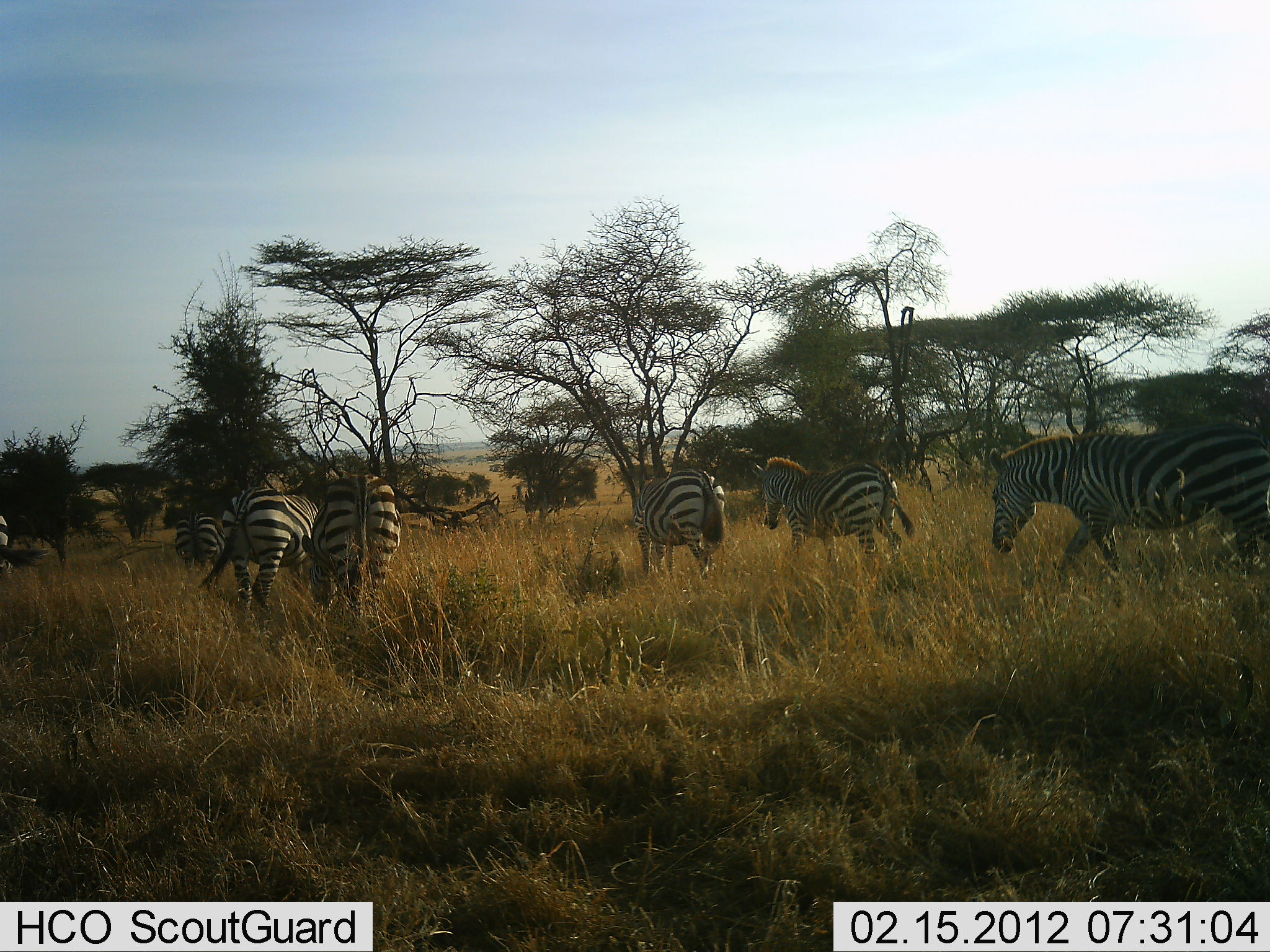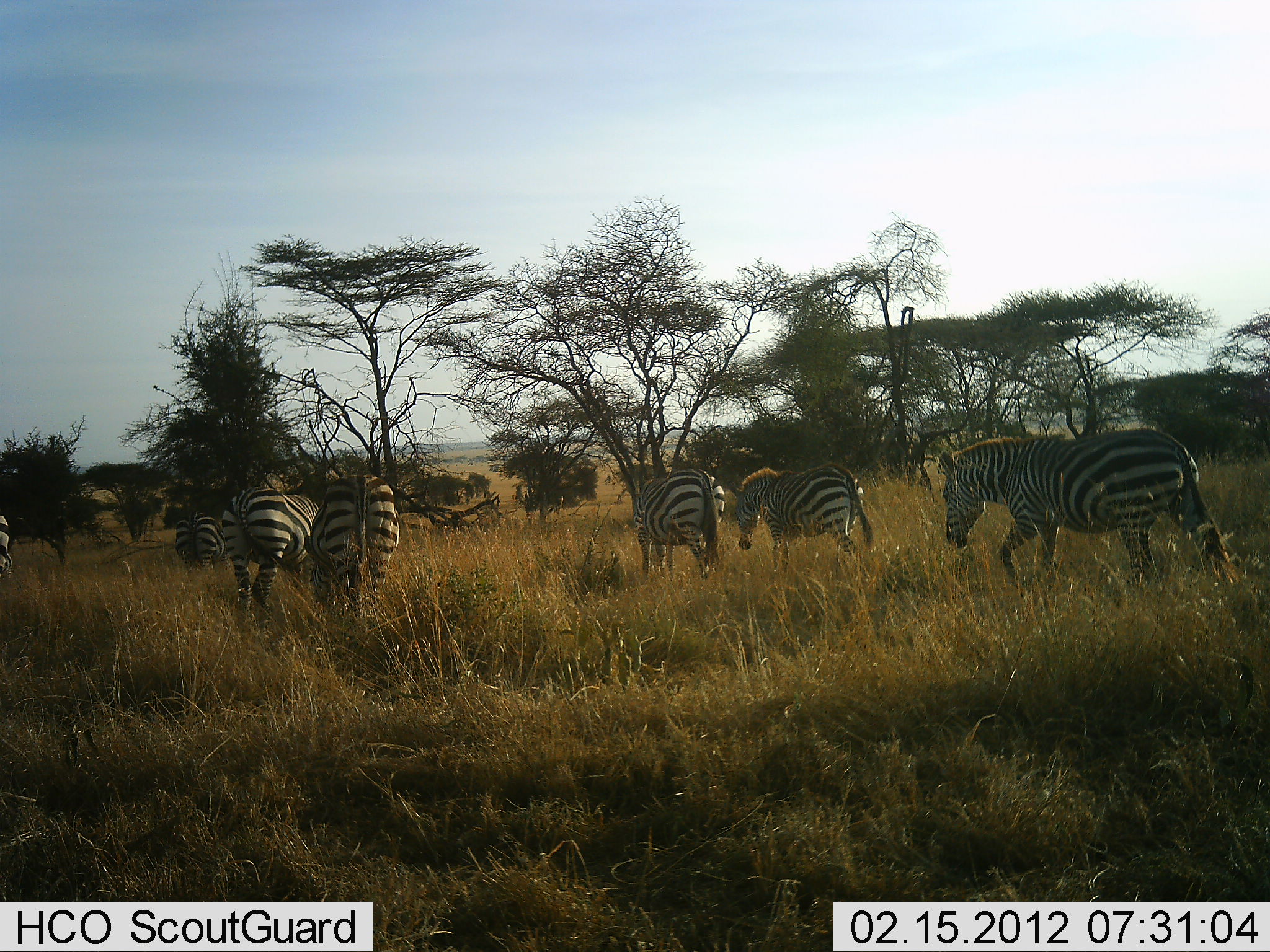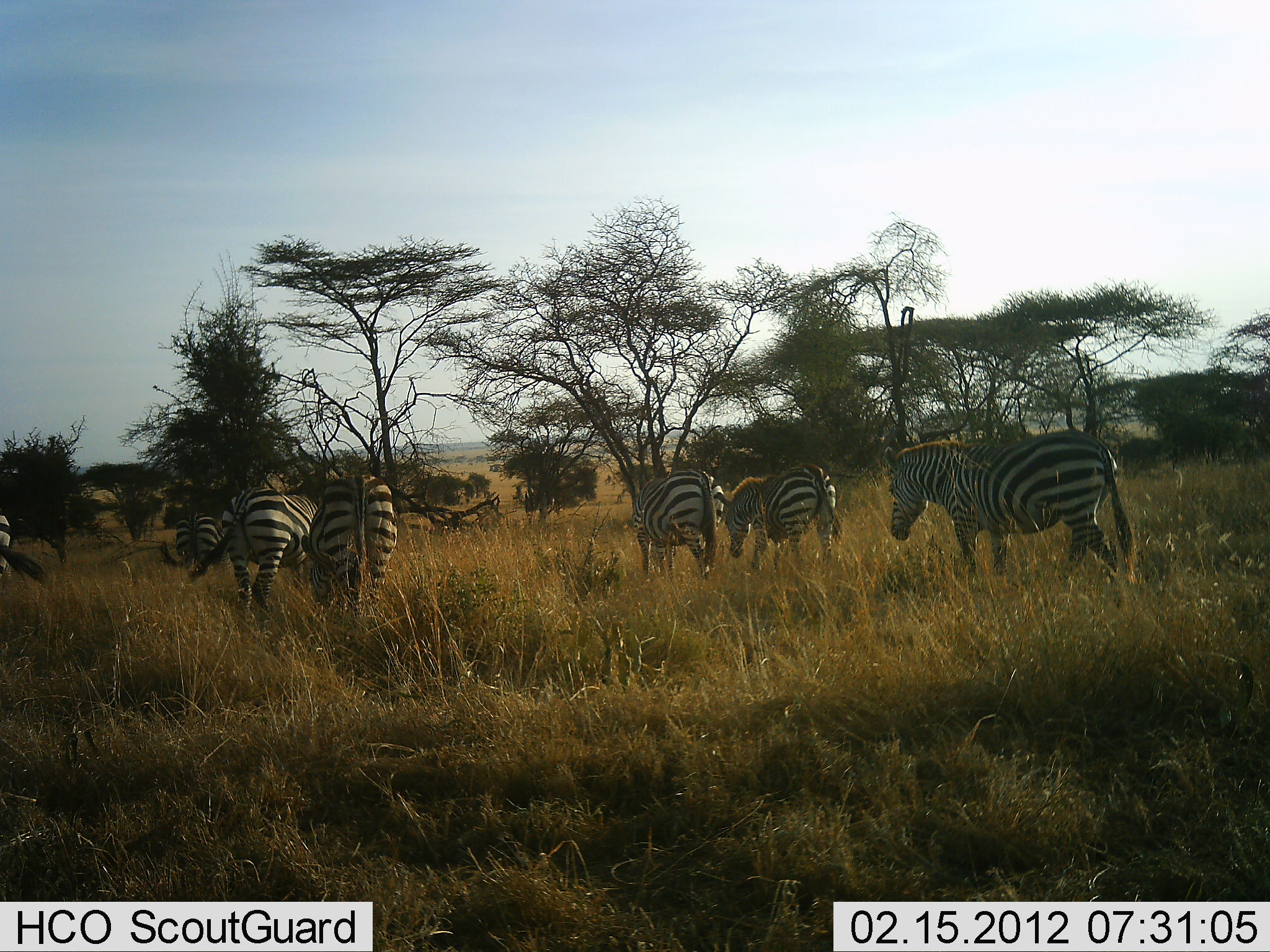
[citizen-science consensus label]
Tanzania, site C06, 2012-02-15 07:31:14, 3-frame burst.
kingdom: Animalia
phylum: Chordata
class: Mammalia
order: Perissodactyla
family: Equidae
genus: Equus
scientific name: Equus quagga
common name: plains zebra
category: zebra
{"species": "zebra (plains zebra) (Equus quagga)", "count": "7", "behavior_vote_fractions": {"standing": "57%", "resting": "0%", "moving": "81%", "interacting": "10%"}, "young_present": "0%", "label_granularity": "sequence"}